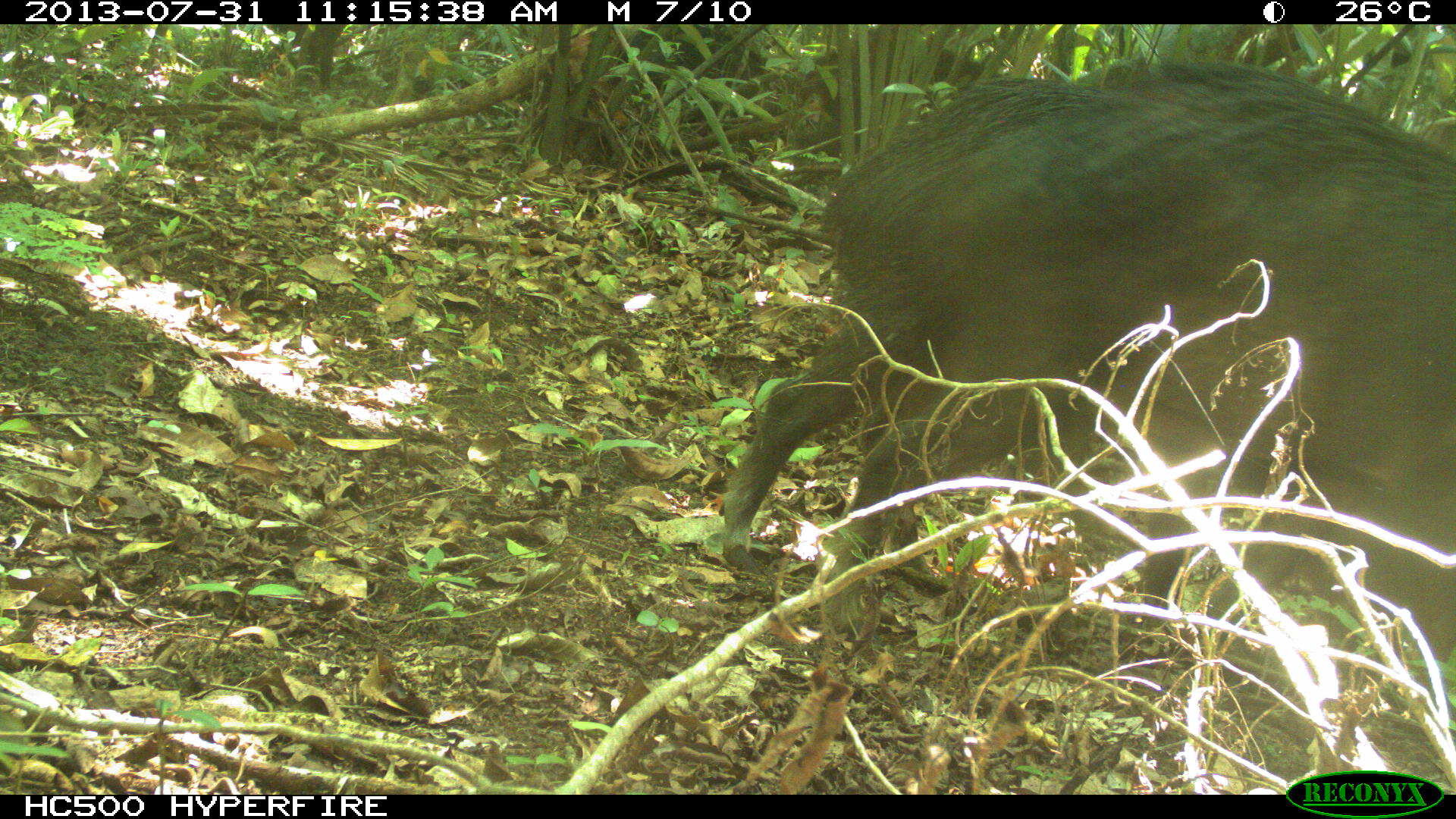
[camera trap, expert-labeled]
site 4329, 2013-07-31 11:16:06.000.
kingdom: Animalia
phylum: Chordata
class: Mammalia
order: Artiodactyla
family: Tayassuidae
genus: Tayassu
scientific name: Tayassu pecari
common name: white-lipped peccary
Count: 10.